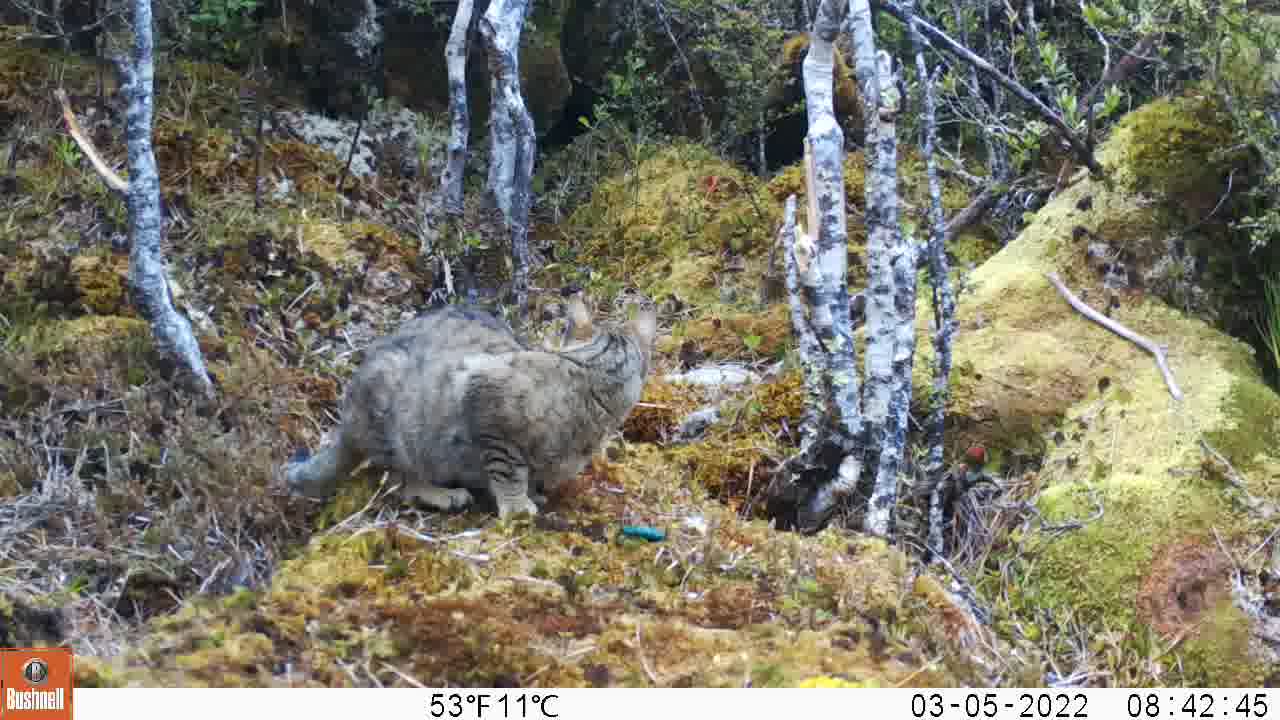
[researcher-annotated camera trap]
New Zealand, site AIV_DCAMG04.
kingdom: Animalia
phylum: Chordata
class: Mammalia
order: Carnivora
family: Felidae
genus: Felis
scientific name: Felis catus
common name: domestic cat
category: cat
Cat (domestic cat) (Felis catus).